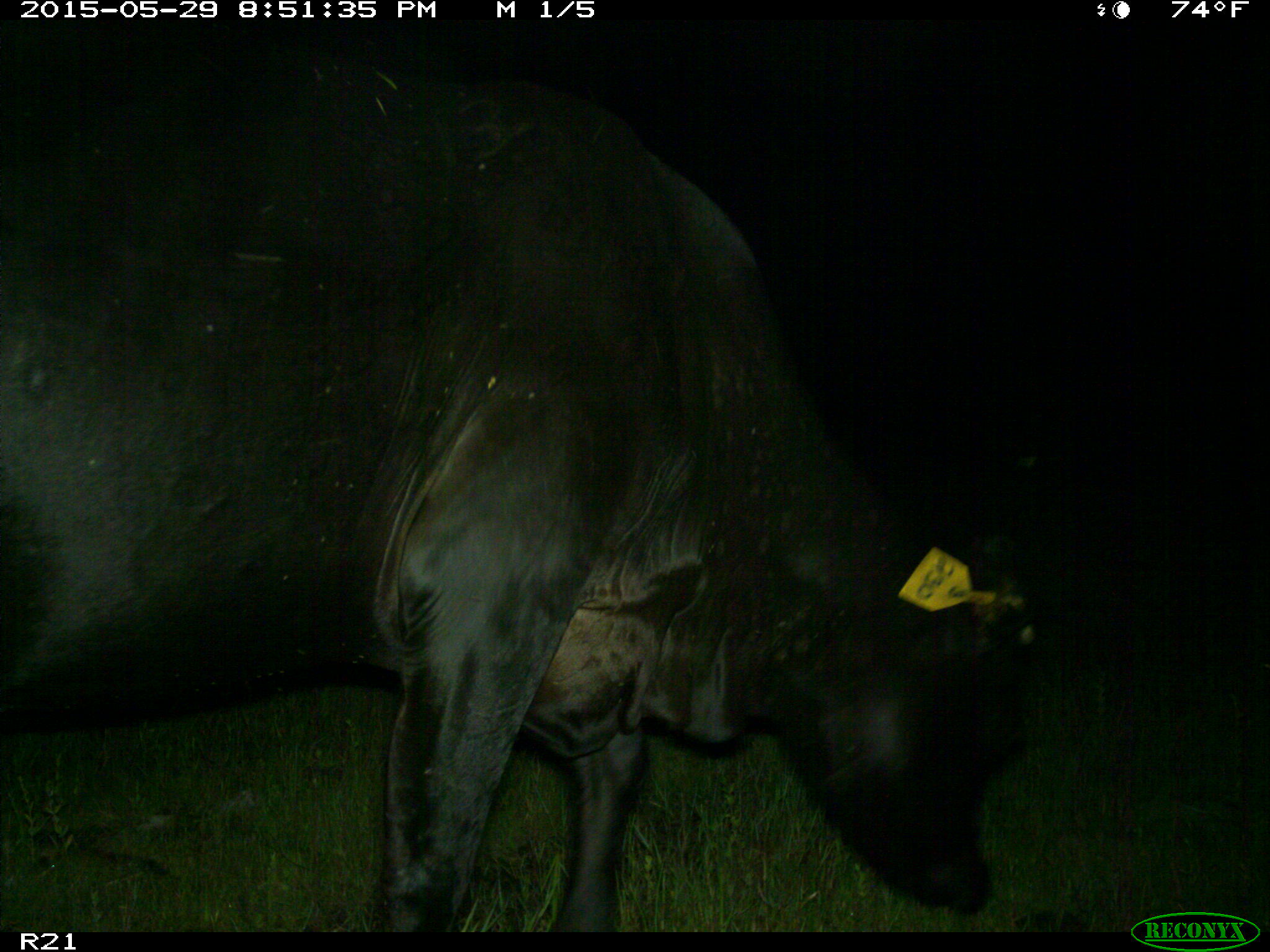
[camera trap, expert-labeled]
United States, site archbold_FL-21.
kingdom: Animalia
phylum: Chordata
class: Mammalia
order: Artiodactyla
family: Bovidae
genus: Bos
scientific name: Bos taurus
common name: domestic cow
Bos taurus (domestic cow).